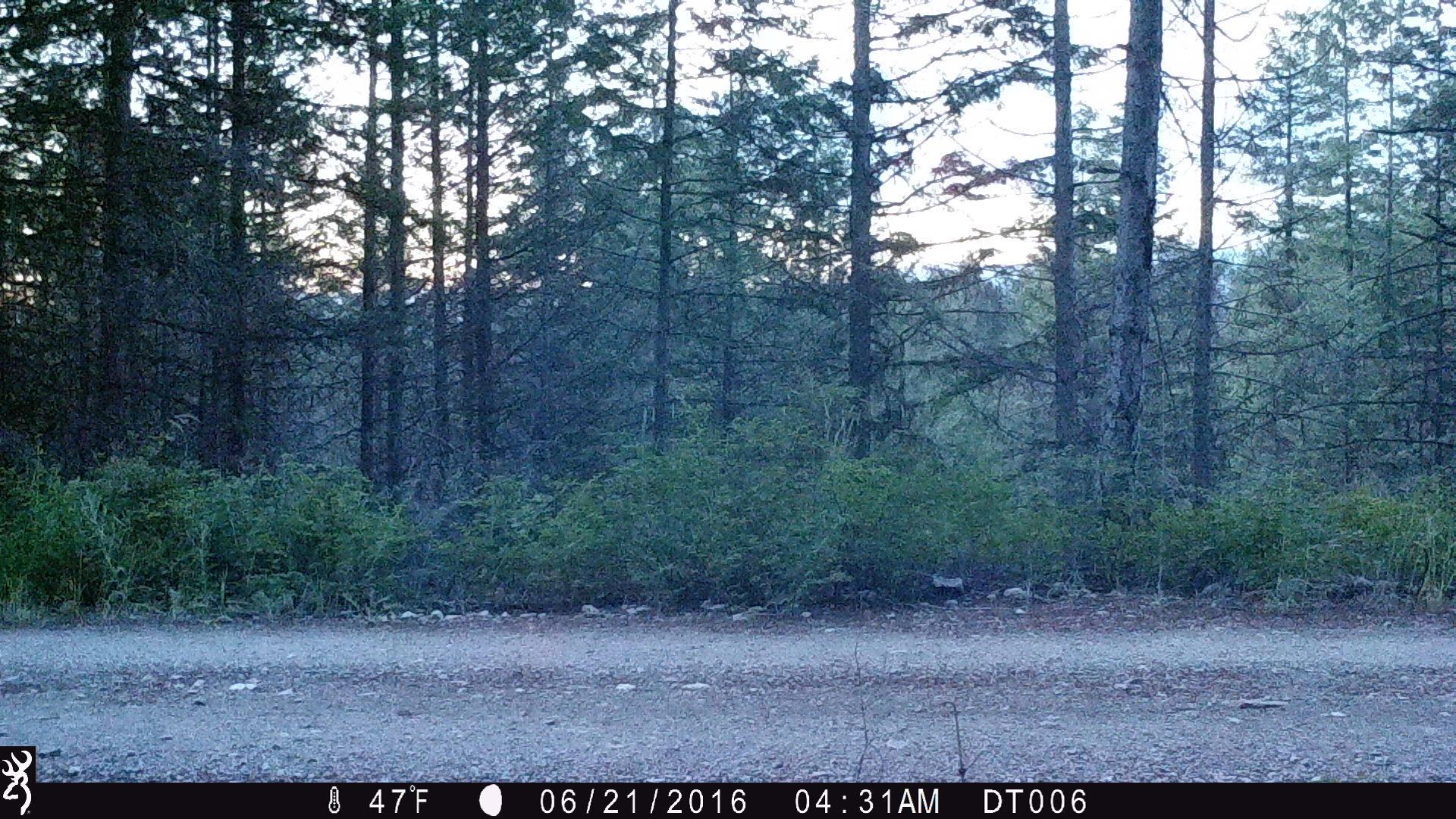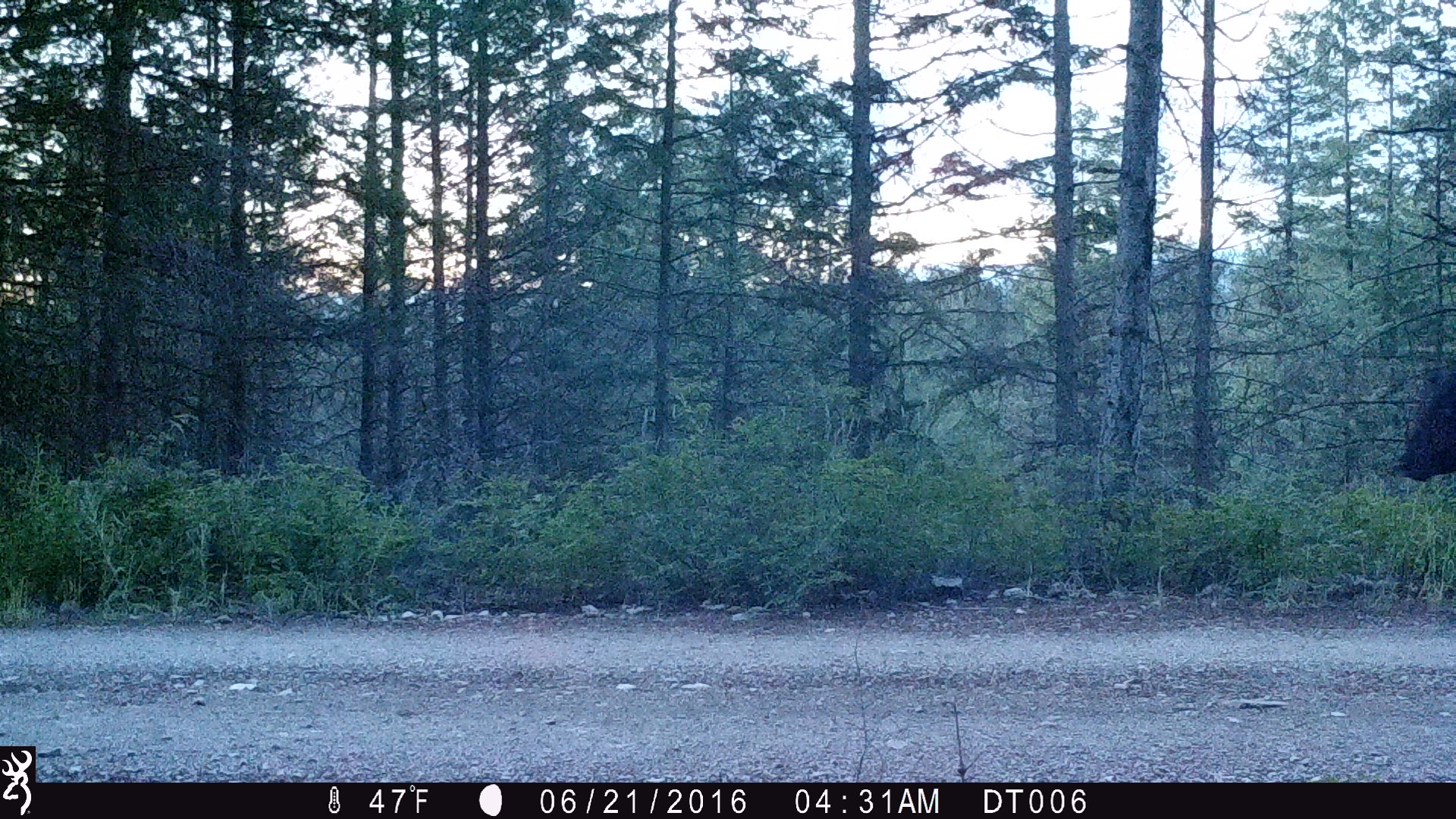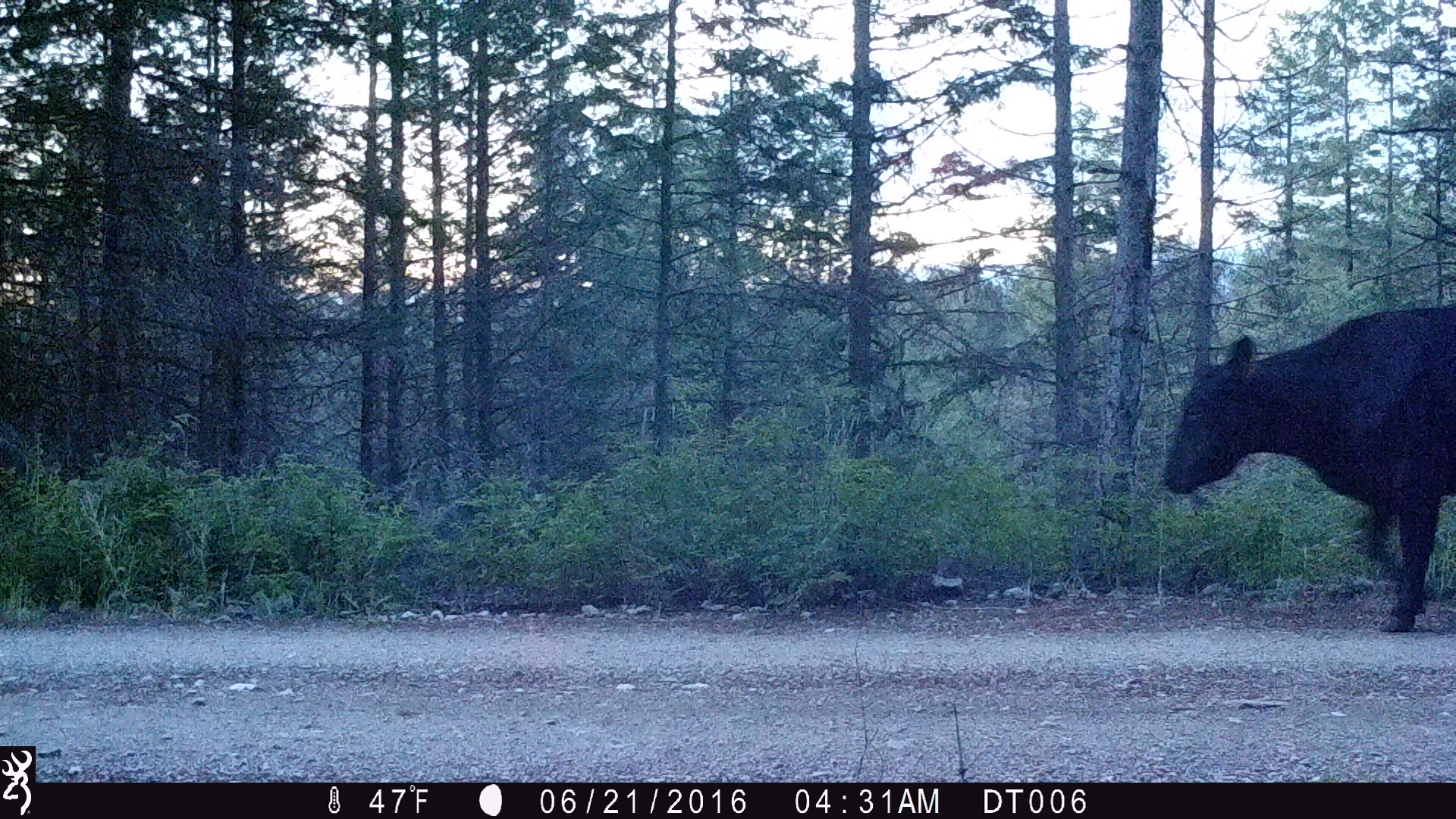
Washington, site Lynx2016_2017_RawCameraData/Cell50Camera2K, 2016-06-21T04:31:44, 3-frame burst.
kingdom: Animalia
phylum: Chordata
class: Mammalia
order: Artiodactyla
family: Bovidae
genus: Bos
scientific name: Bos taurus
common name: domestic cattle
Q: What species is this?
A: Domestic cattle (Bos taurus).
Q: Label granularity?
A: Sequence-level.